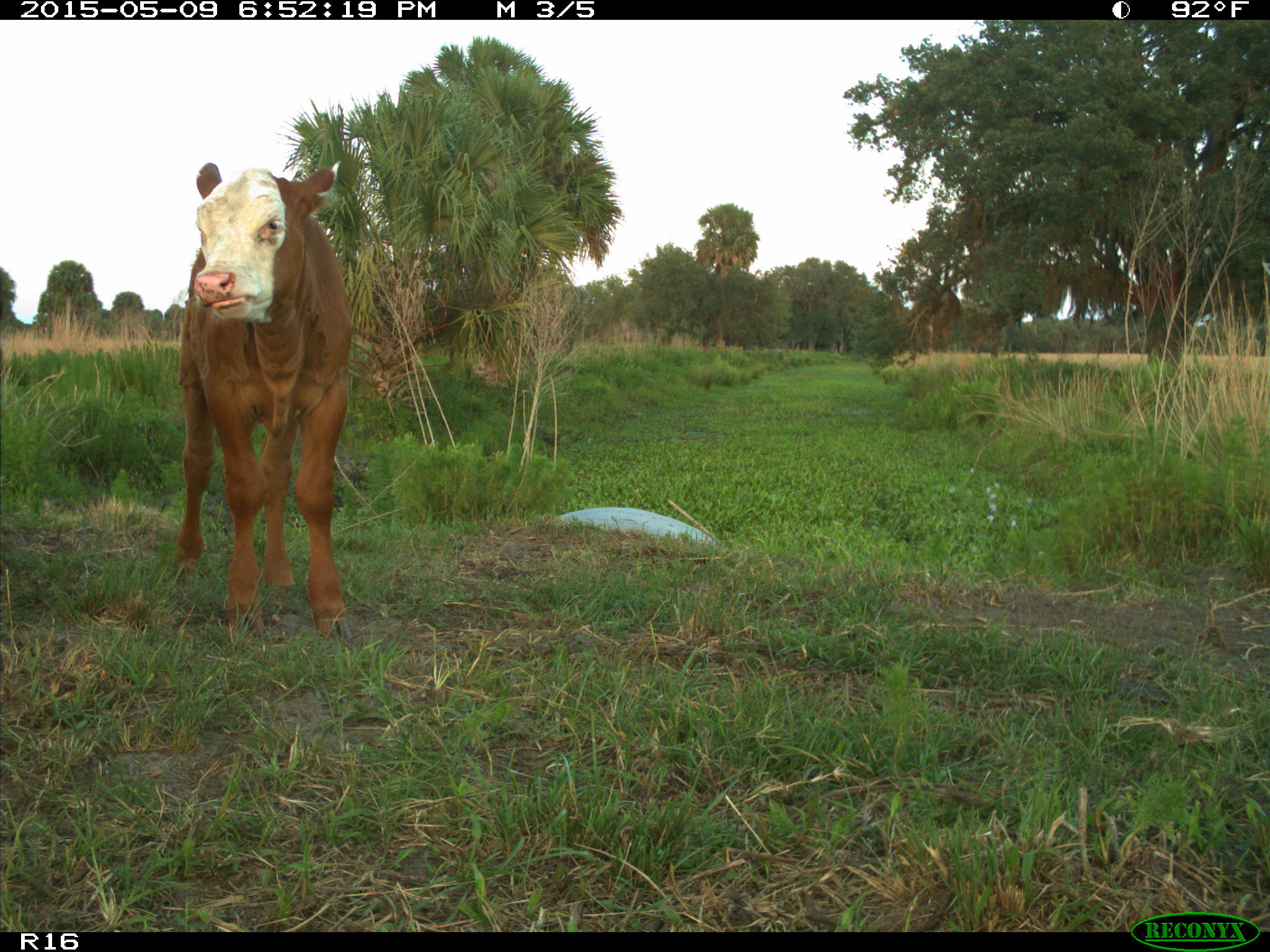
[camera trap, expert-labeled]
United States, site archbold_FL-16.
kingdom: Animalia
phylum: Chordata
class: Mammalia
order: Artiodactyla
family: Bovidae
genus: Bos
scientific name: Bos taurus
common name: domestic cow